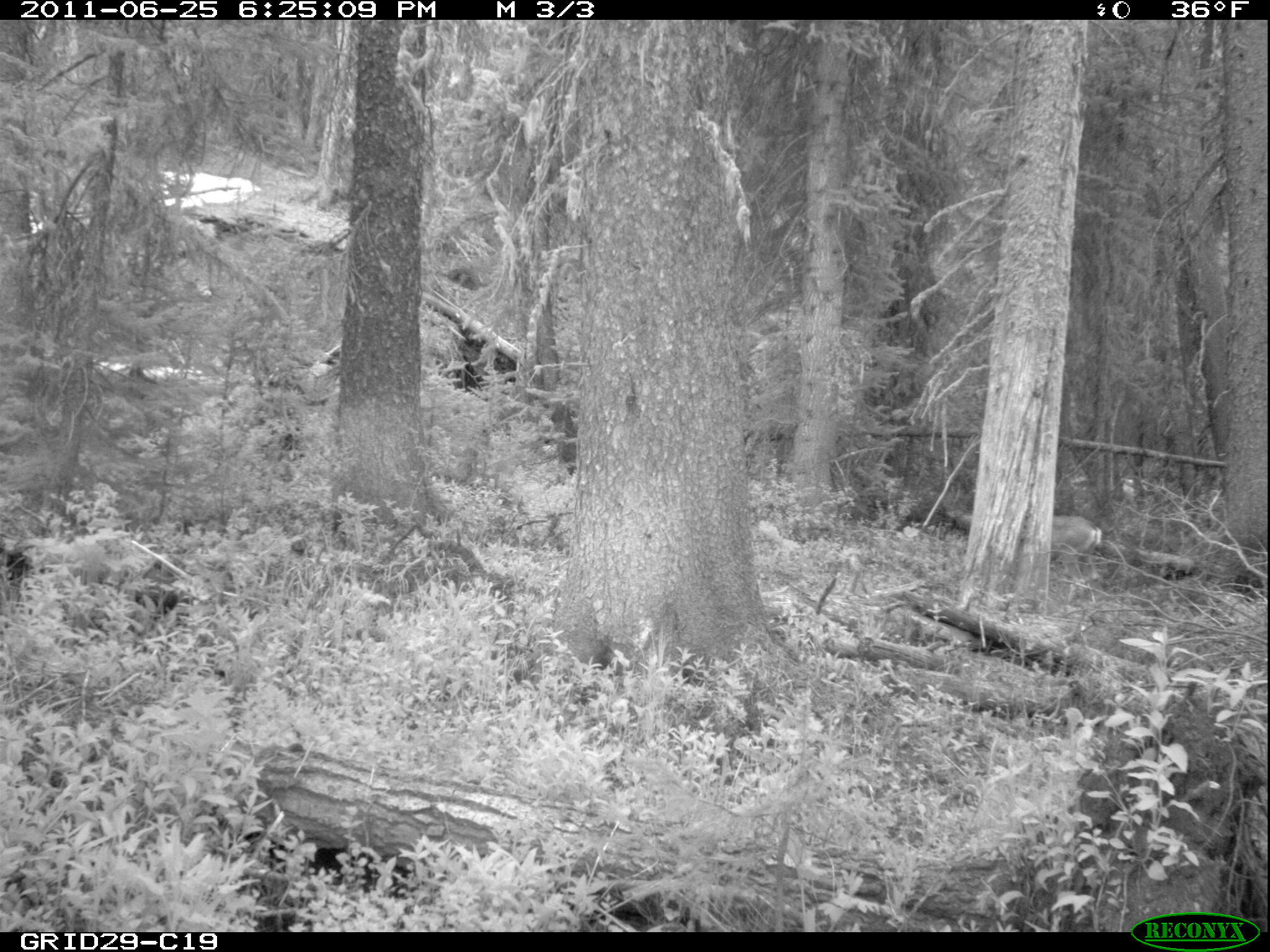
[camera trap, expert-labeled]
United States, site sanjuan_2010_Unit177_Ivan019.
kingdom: Animalia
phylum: Chordata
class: Mammalia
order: Artiodactyla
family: Cervidae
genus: Odocoileus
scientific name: Odocoileus hemionus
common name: mule deer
Odocoileus hemionus (mule deer).